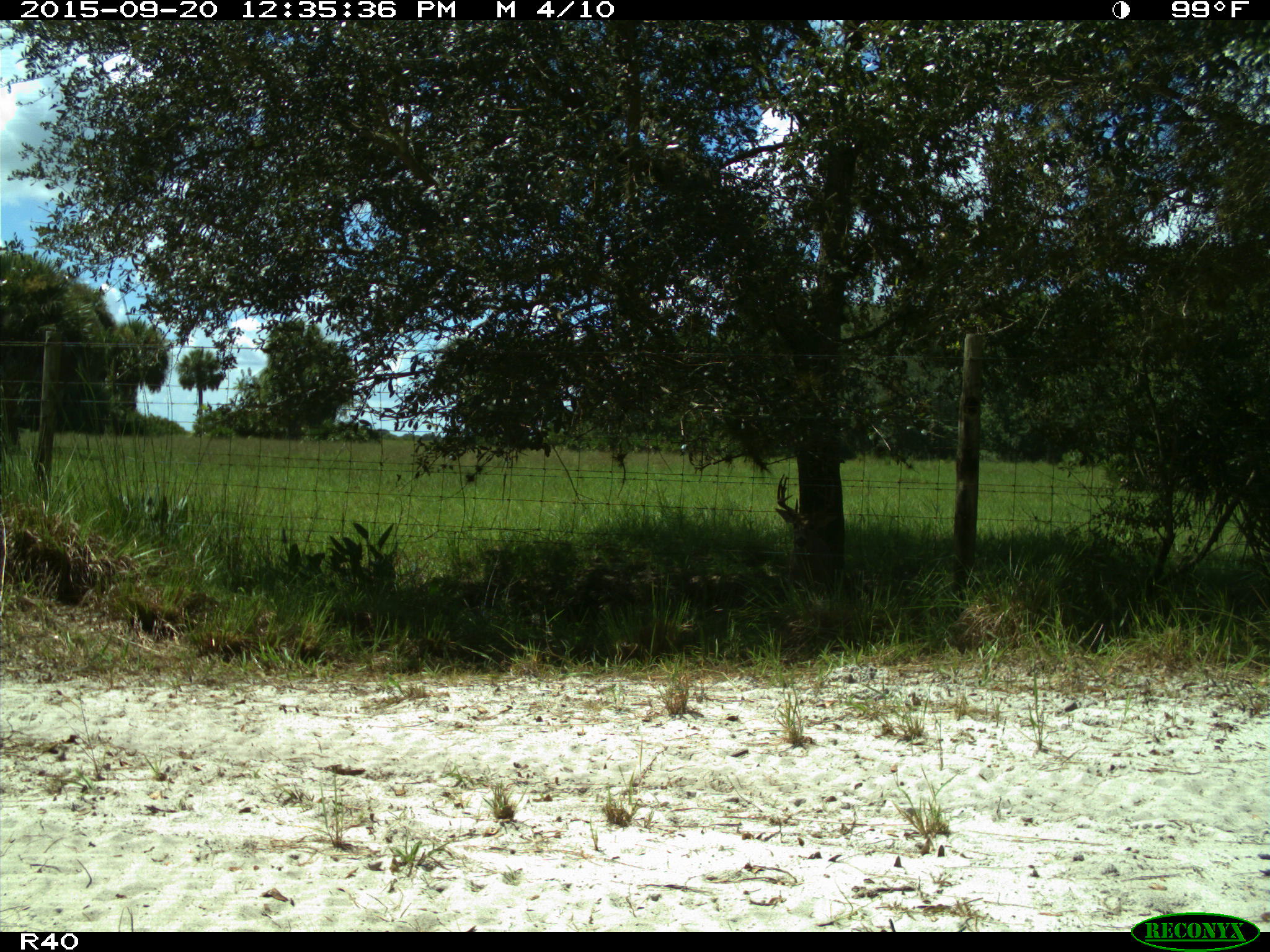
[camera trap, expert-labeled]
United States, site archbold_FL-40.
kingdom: Animalia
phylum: Chordata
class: Mammalia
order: Artiodactyla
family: Cervidae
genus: Odocoileus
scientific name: Odocoileus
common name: deer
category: unidentified deer